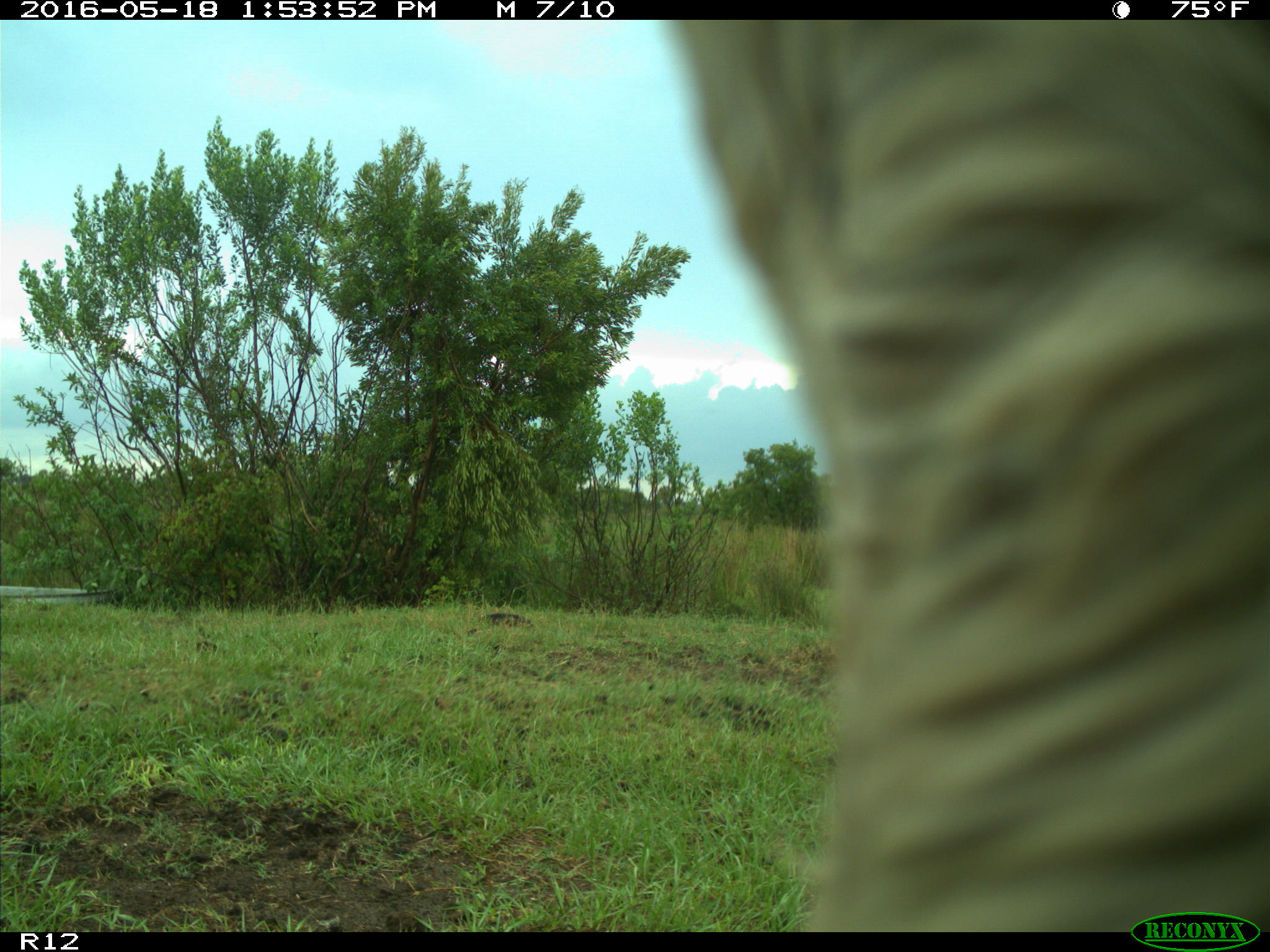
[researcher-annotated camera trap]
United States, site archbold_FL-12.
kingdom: Animalia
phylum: Chordata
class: Mammalia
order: Artiodactyla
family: Bovidae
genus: Bos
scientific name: Bos taurus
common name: domestic cow